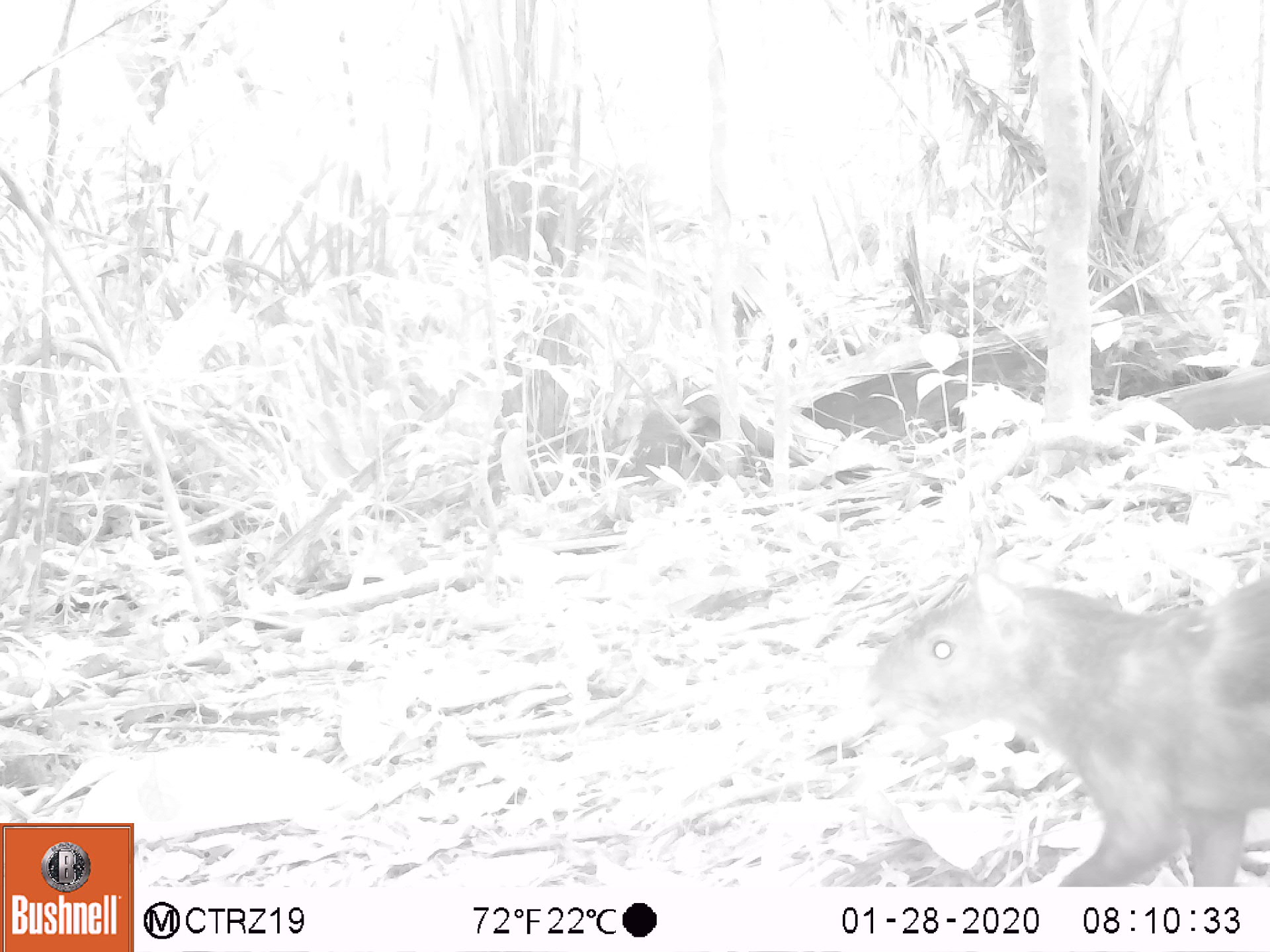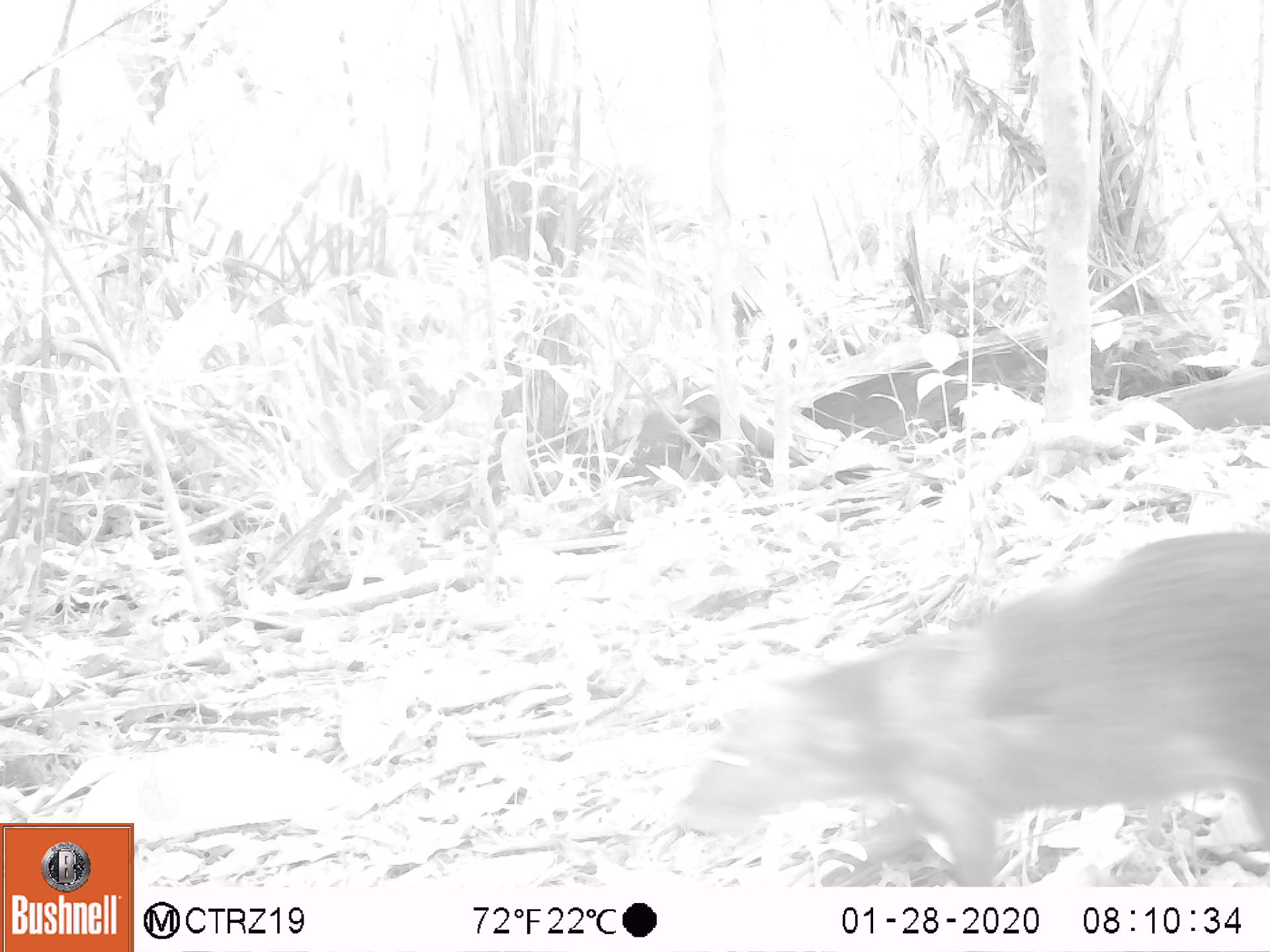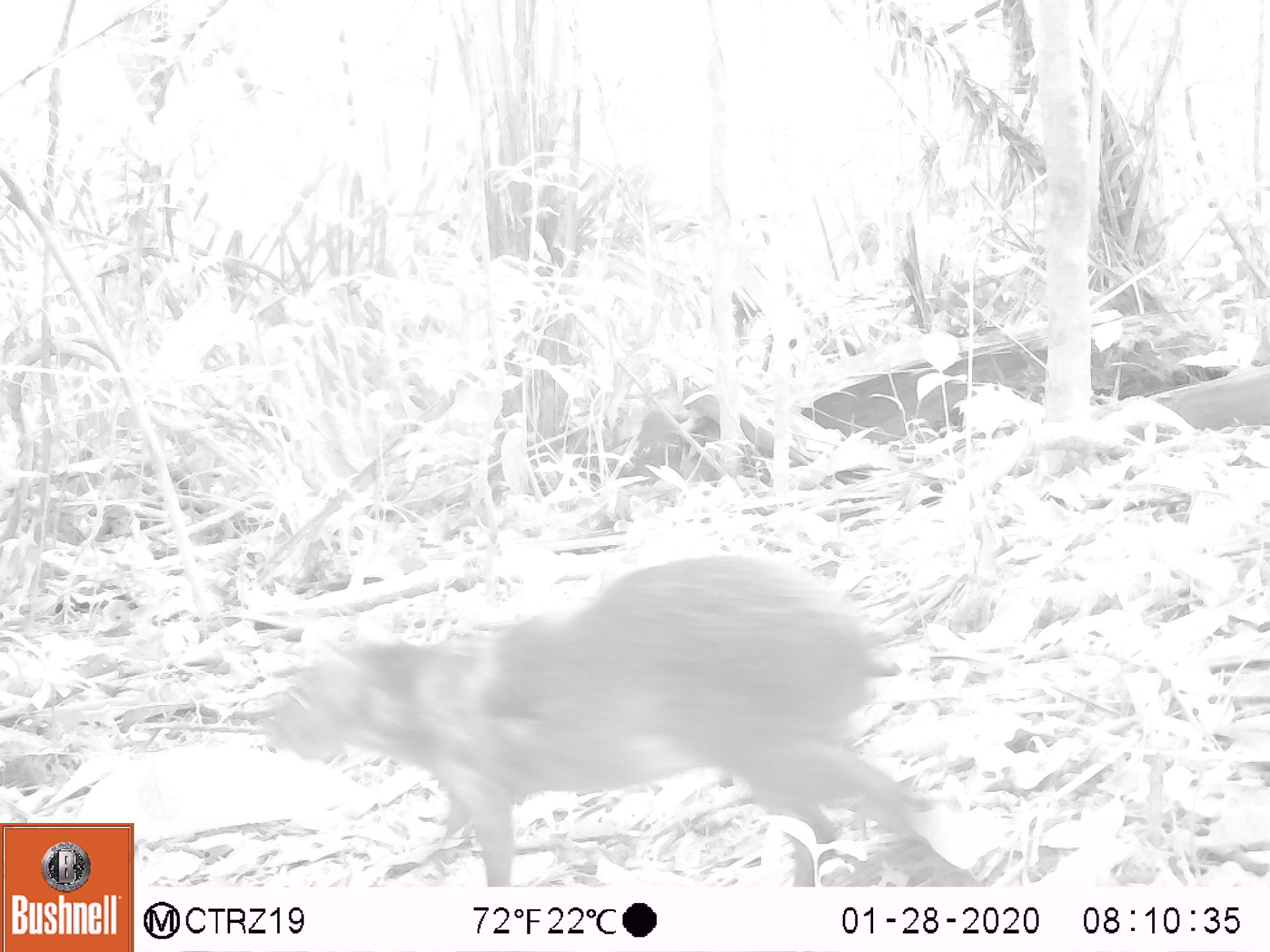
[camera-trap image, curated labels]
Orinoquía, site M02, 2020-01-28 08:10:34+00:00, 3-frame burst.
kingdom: Animalia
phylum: Chordata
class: Mammalia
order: Rodentia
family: Dasyproctidae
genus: Dasyprocta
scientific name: Dasyprocta fuliginosa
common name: black agouti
Black agouti (Dasyprocta fuliginosa).